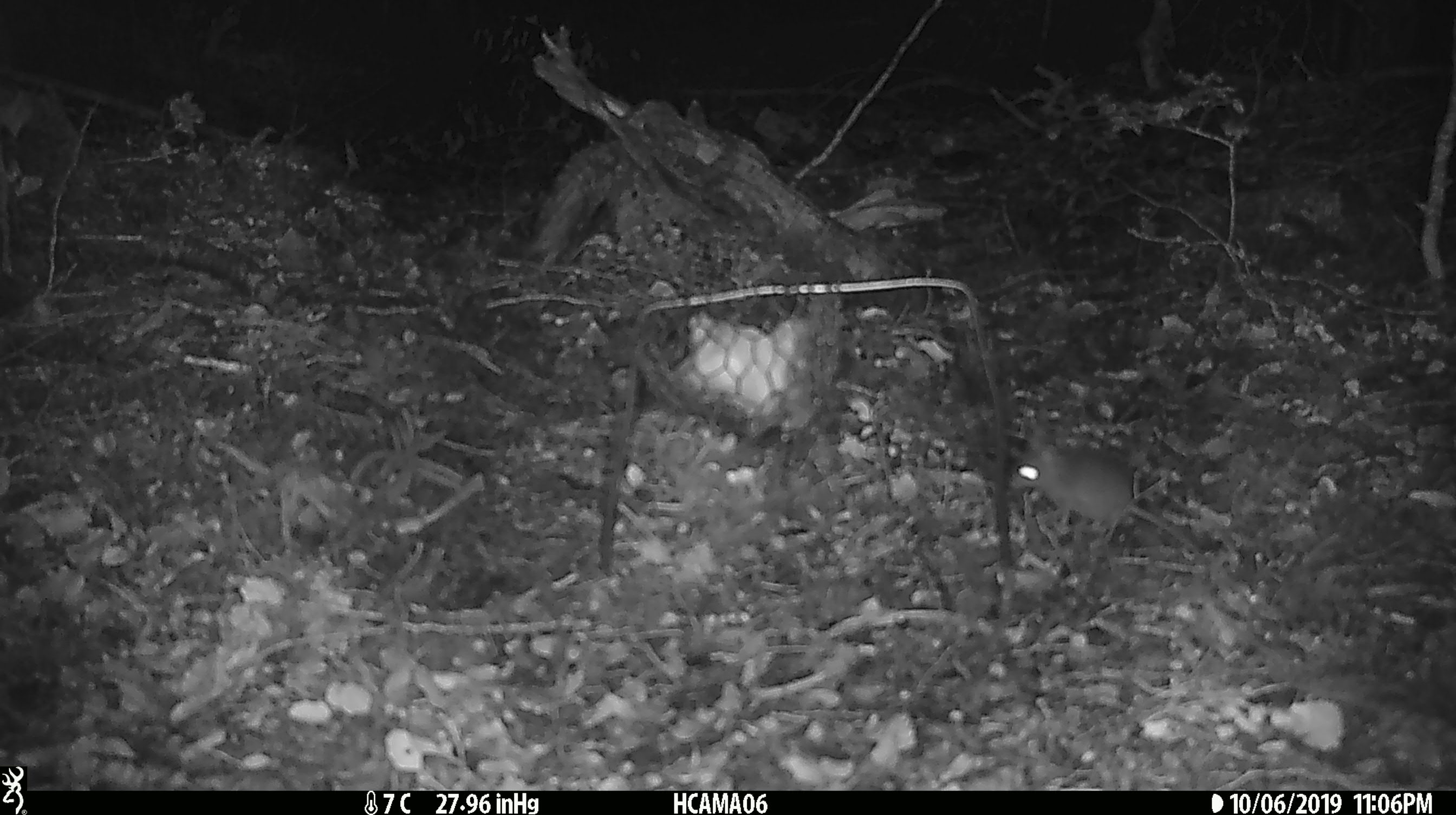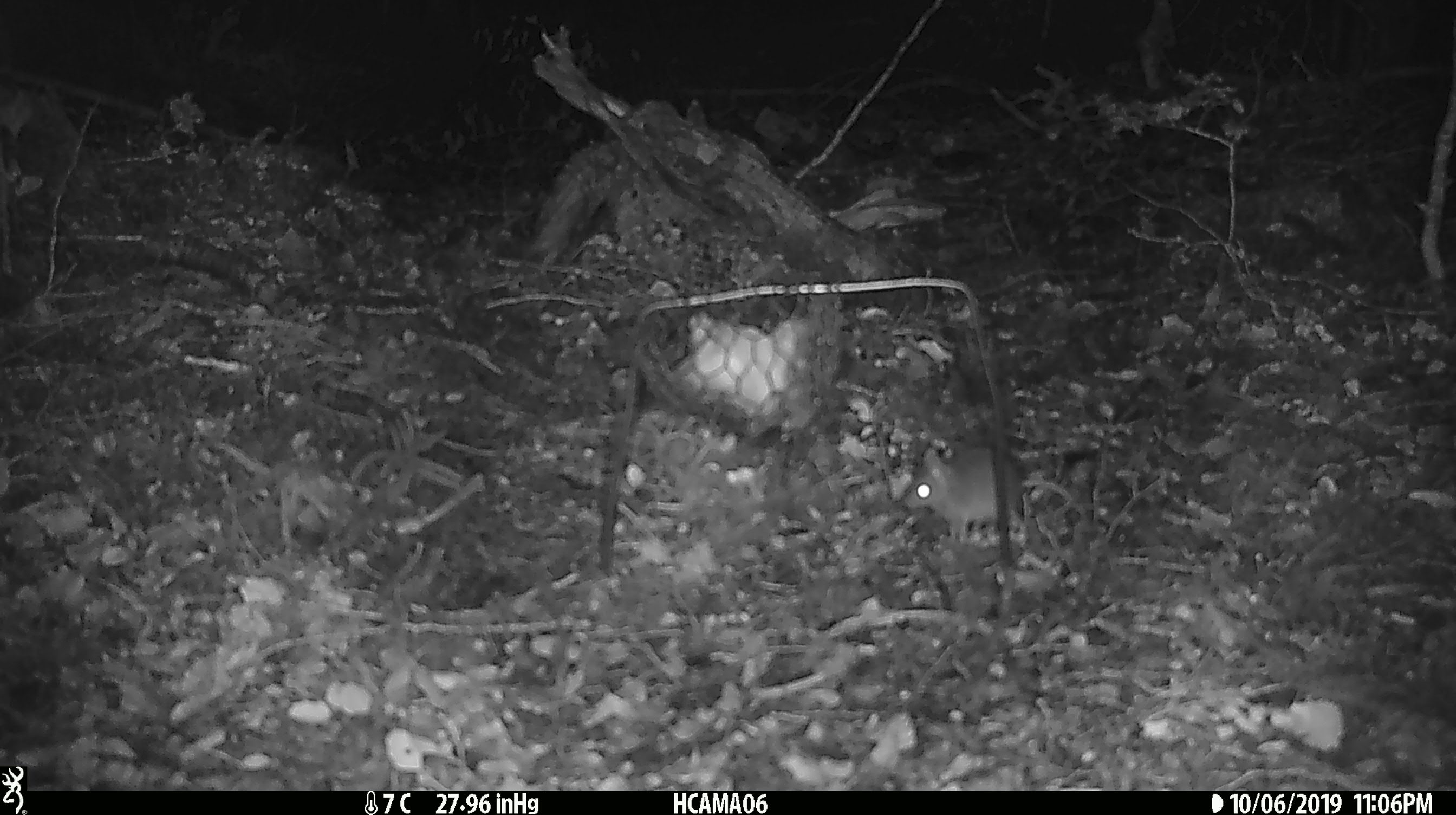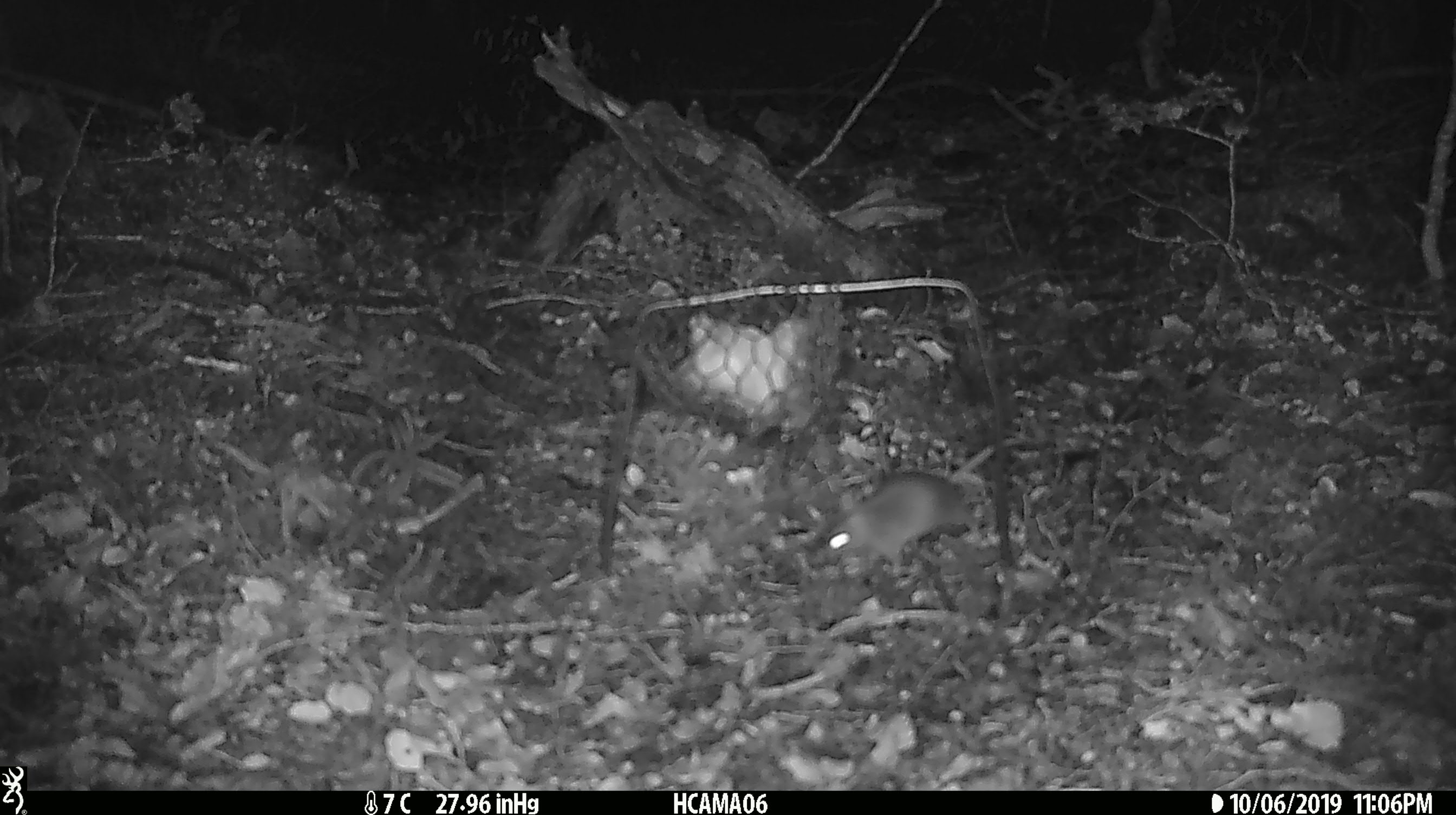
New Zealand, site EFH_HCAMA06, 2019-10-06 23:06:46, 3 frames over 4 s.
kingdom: Animalia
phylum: Chordata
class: Mammalia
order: Rodentia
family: Muridae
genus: Mus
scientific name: Mus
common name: mouse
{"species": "mouse (Mus)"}